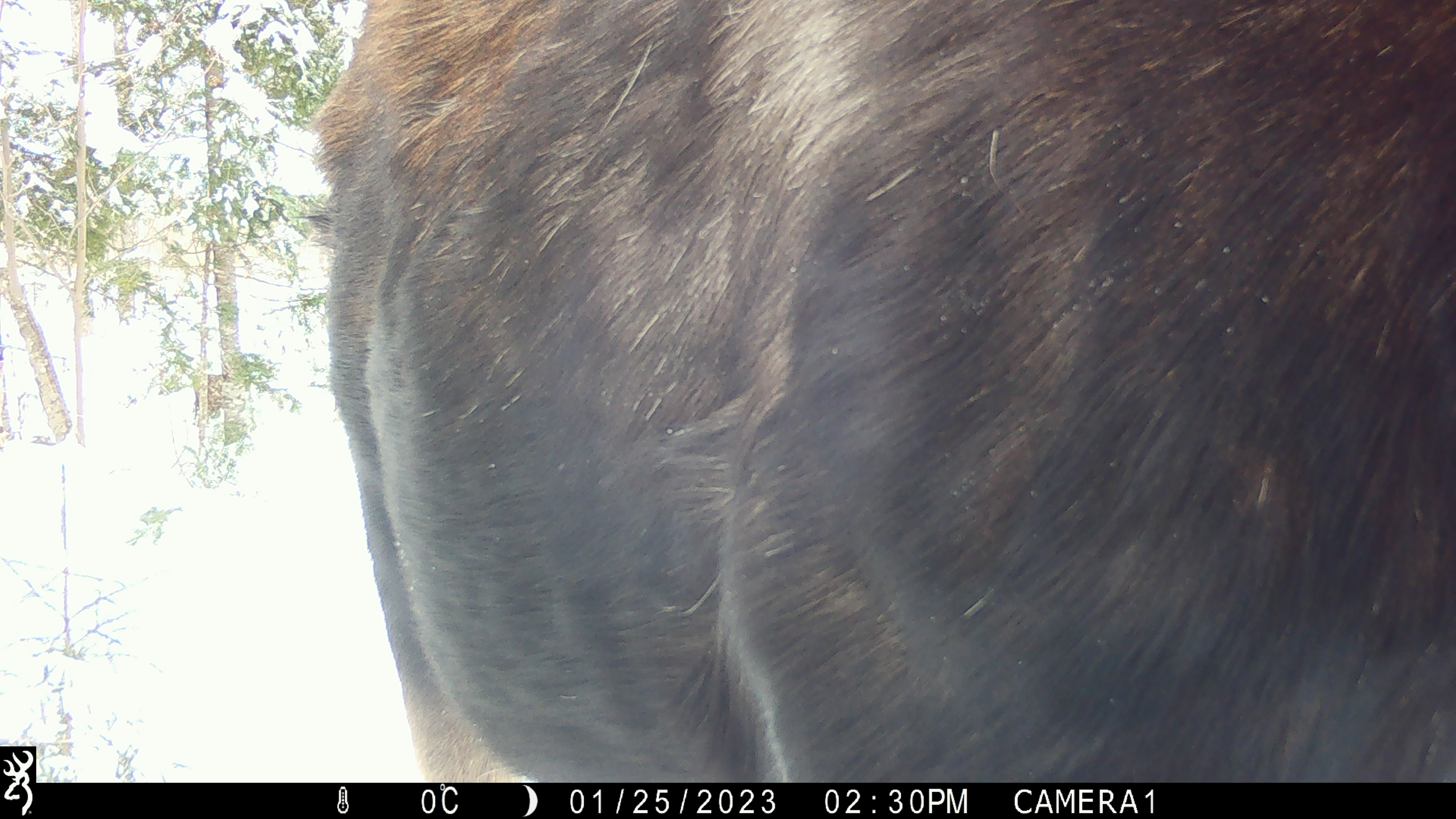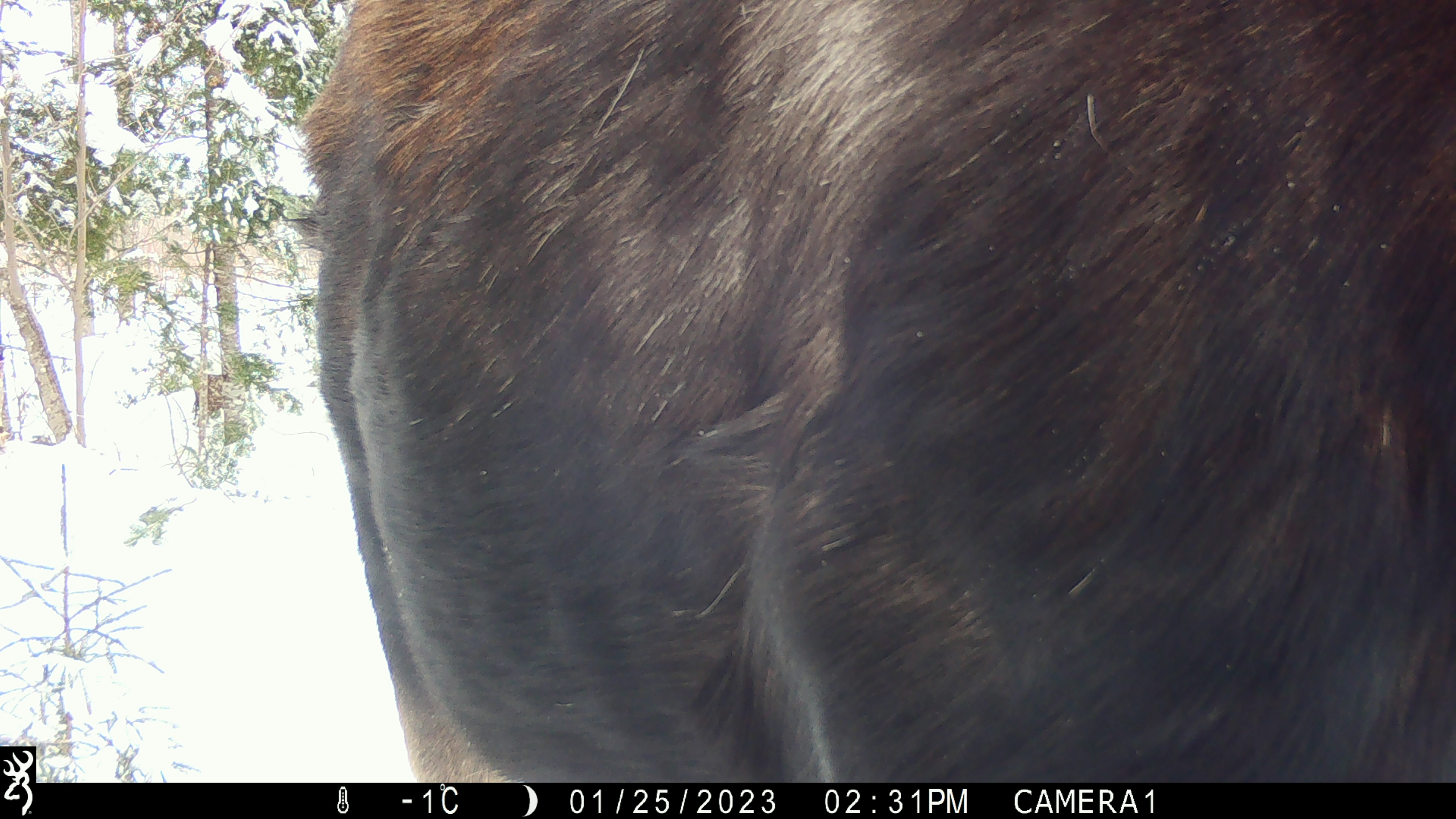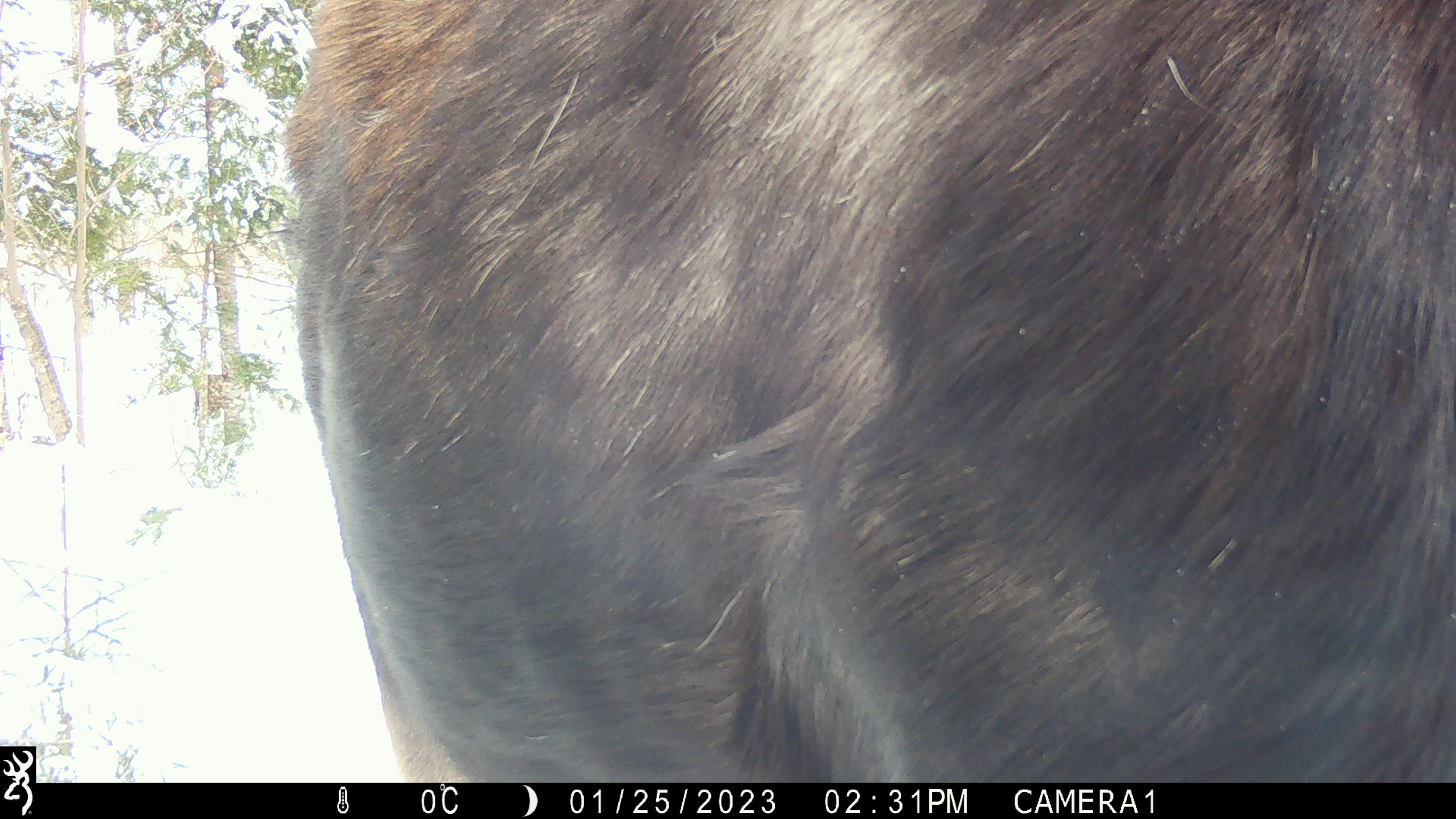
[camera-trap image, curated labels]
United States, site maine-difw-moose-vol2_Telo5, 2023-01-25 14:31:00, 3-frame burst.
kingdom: Animalia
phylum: Chordata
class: Mammalia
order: Artiodactyla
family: Cervidae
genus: Alces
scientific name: Alces alces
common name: moose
Moose (Alces alces).